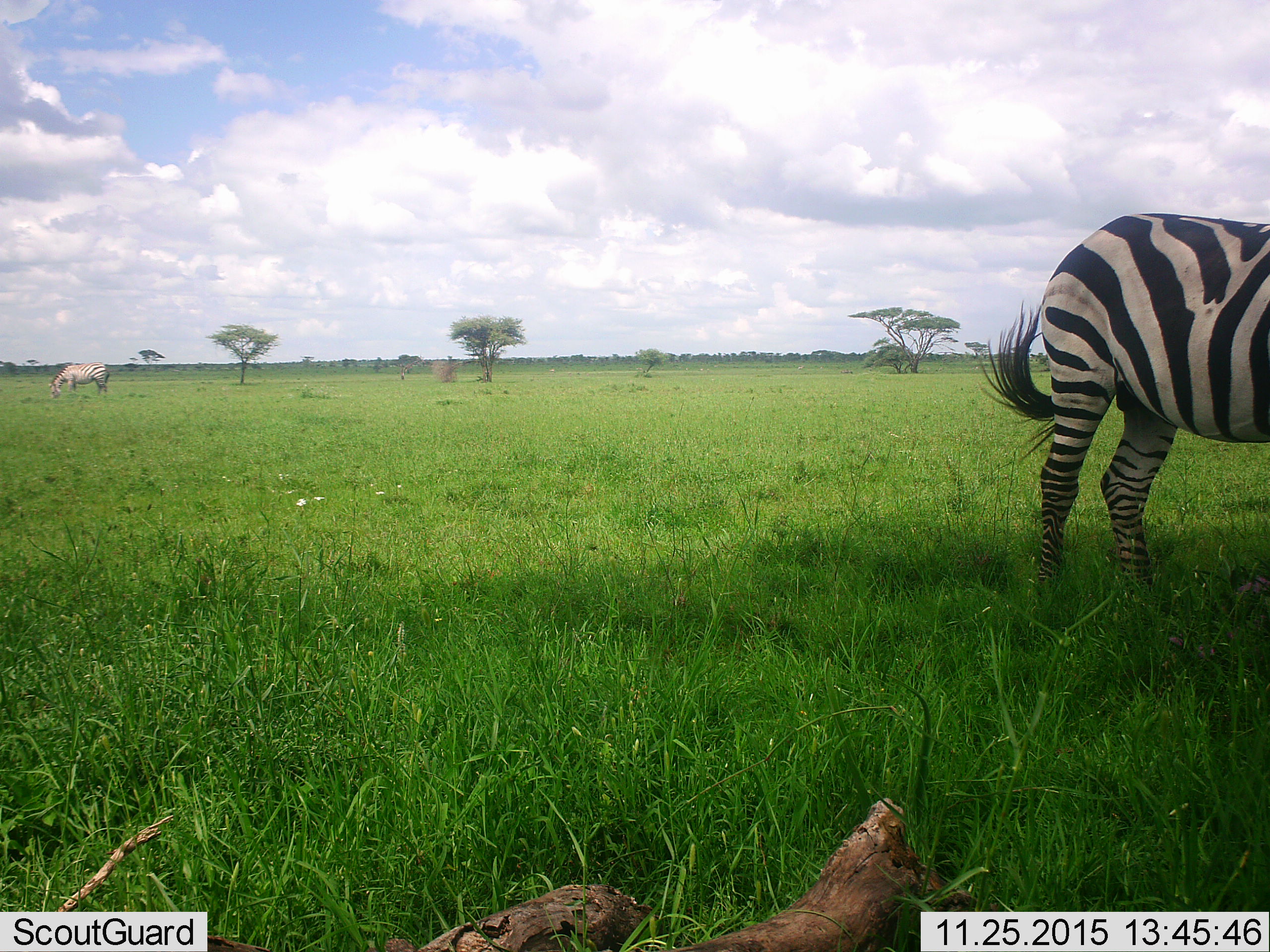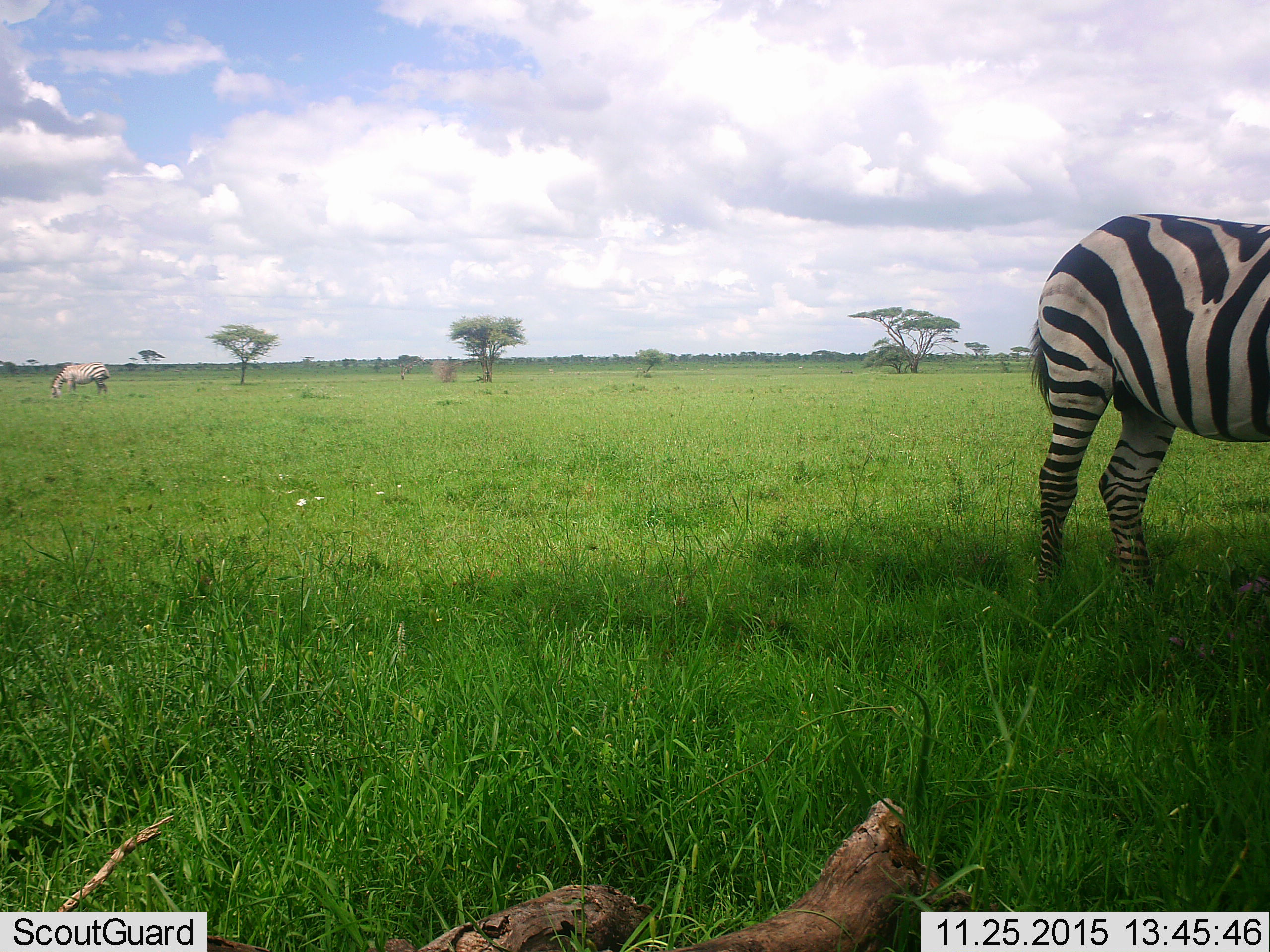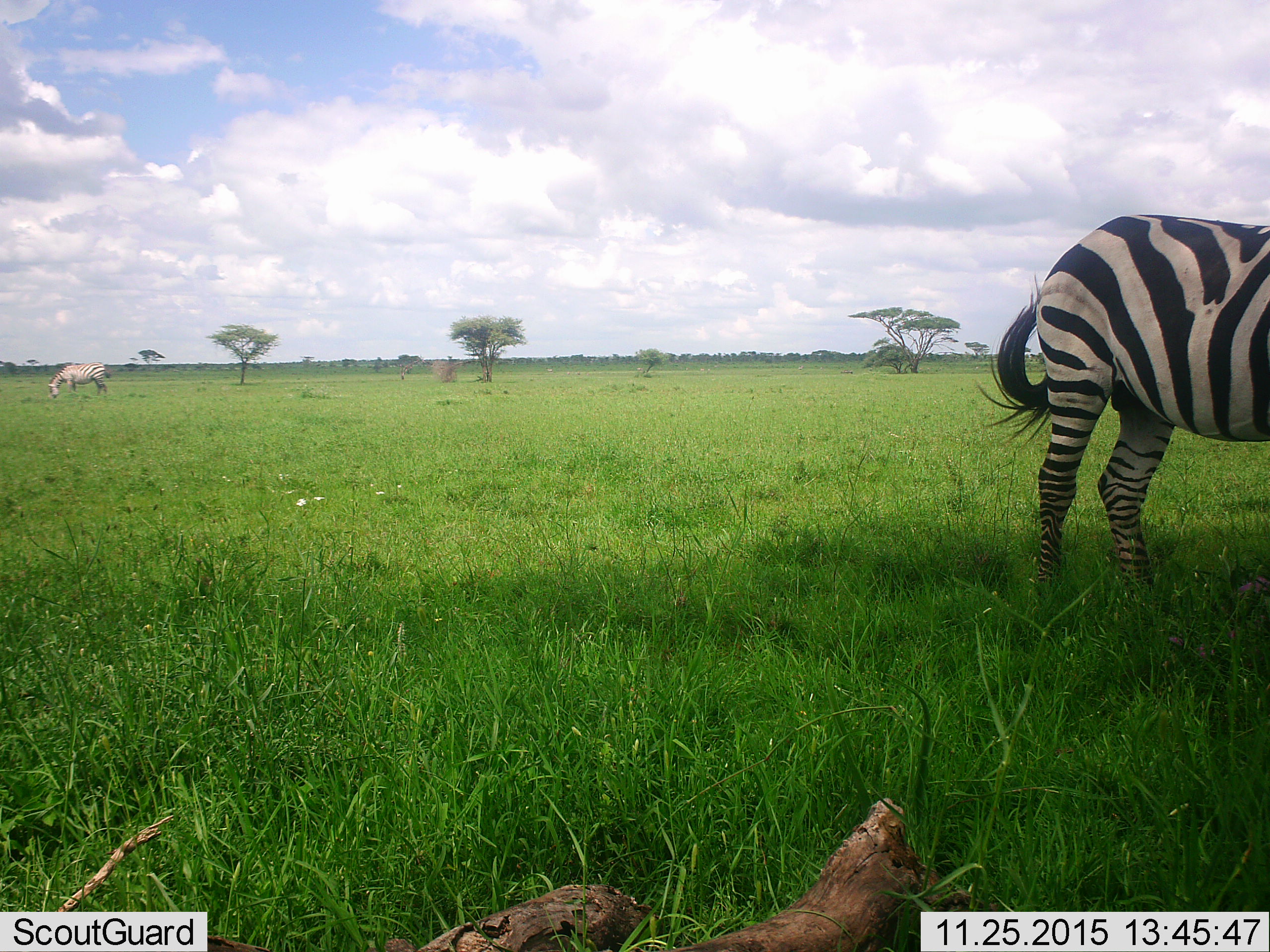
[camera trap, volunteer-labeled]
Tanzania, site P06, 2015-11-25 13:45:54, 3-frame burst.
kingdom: Animalia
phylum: Chordata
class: Mammalia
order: Perissodactyla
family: Equidae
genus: Equus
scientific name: Equus quagga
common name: plains zebra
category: zebra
Zebra (plains zebra) (Equus quagga), count 2. Behavior (volunteer vote fractions): standing 100%, resting 0%, moving 0%, interacting 0%. Young present (vote fraction): 0%. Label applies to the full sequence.